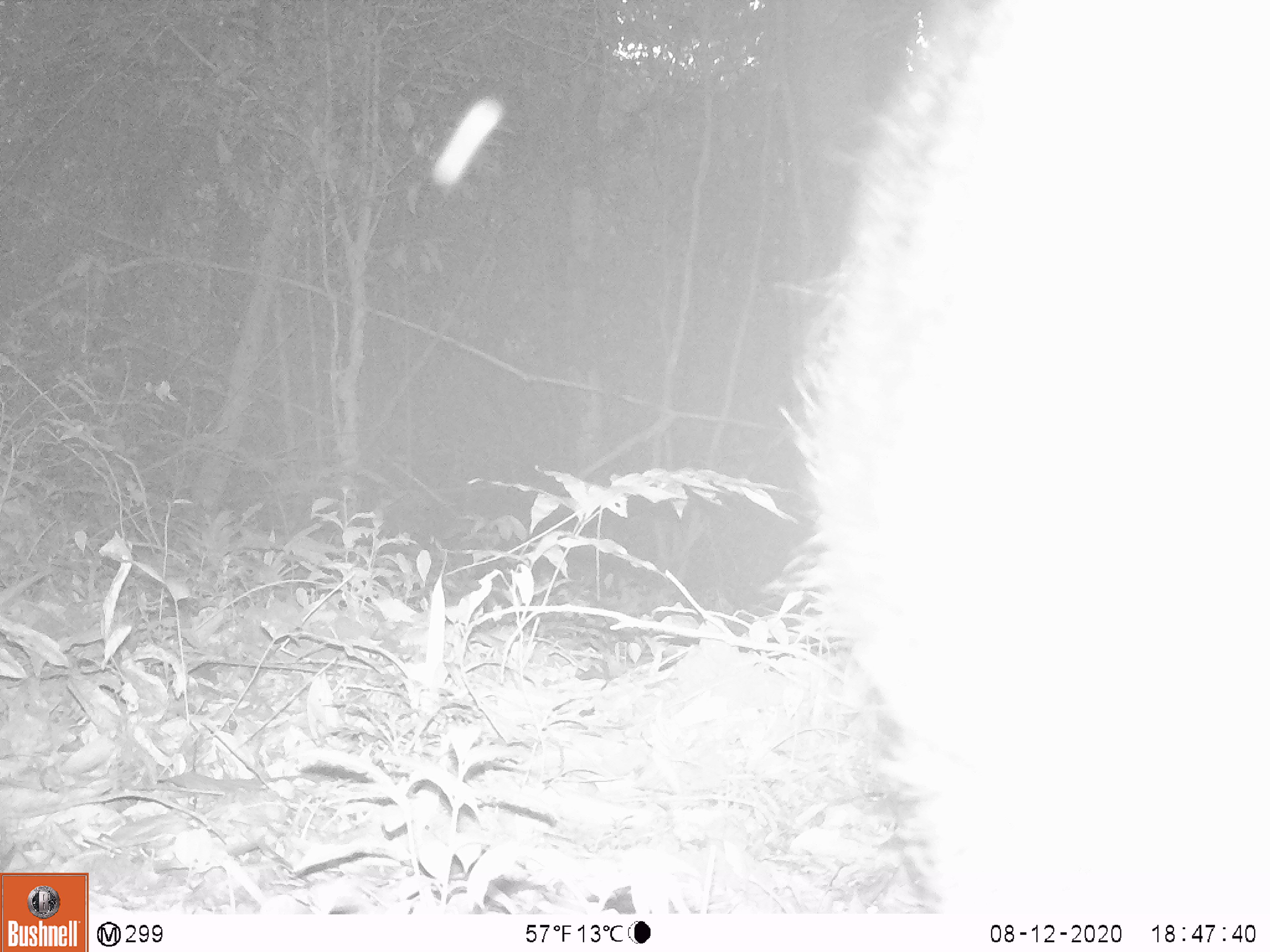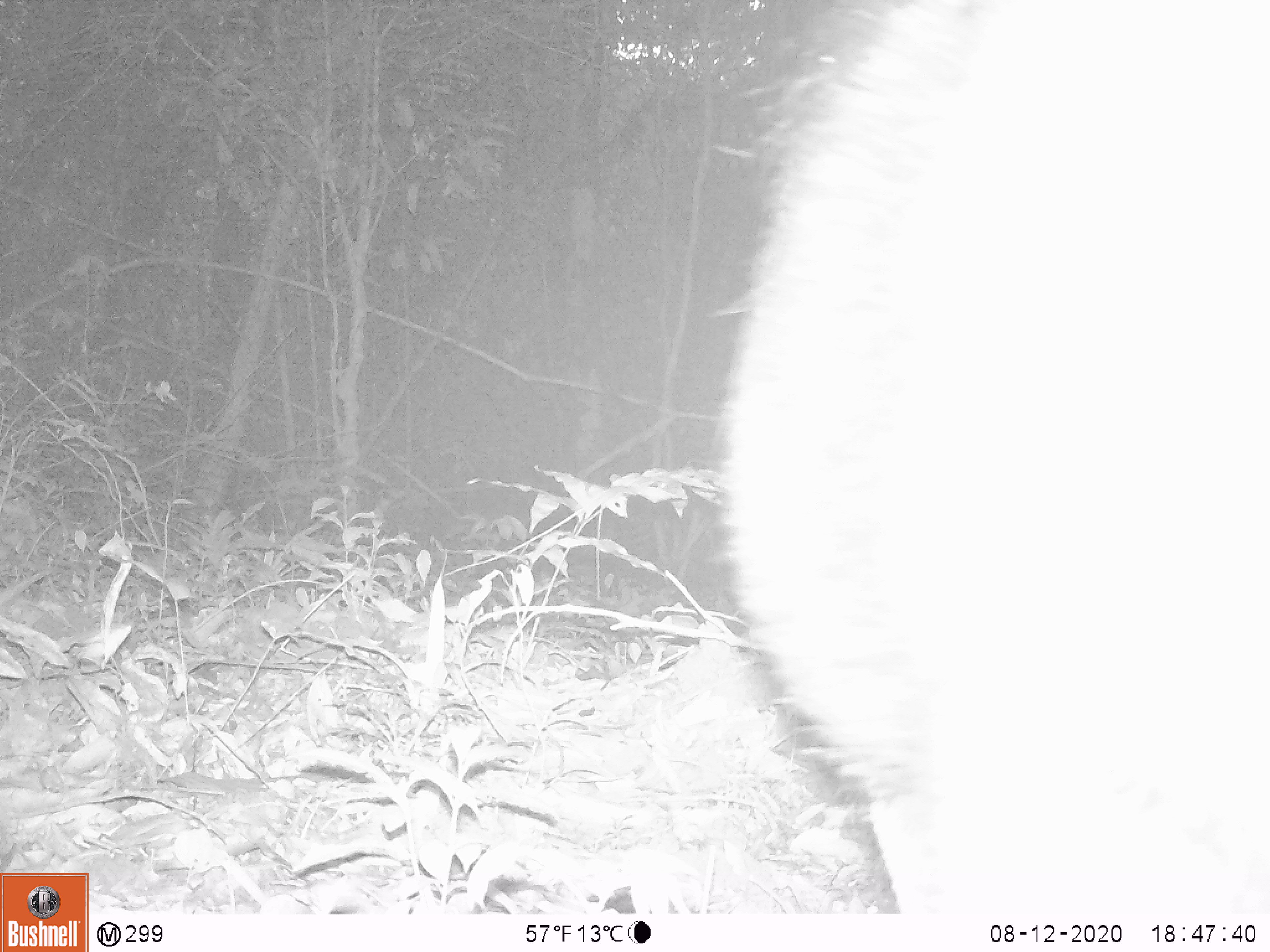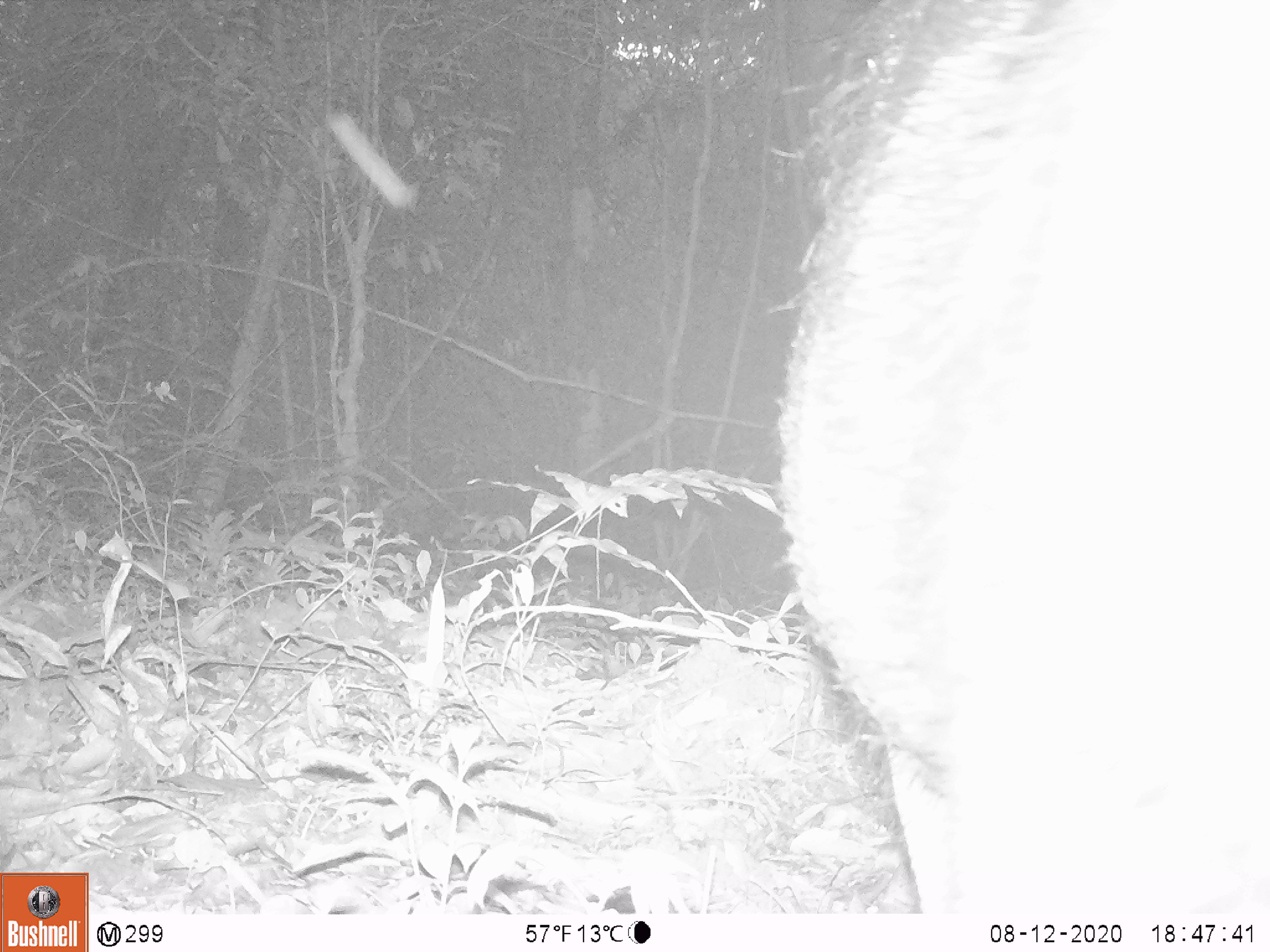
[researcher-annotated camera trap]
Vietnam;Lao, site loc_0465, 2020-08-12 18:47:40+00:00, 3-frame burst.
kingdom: Animalia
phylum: Chordata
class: Mammalia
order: Artiodactyla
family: Suidae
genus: Sus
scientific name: Sus scrofa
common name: eurasian wild pig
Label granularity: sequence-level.